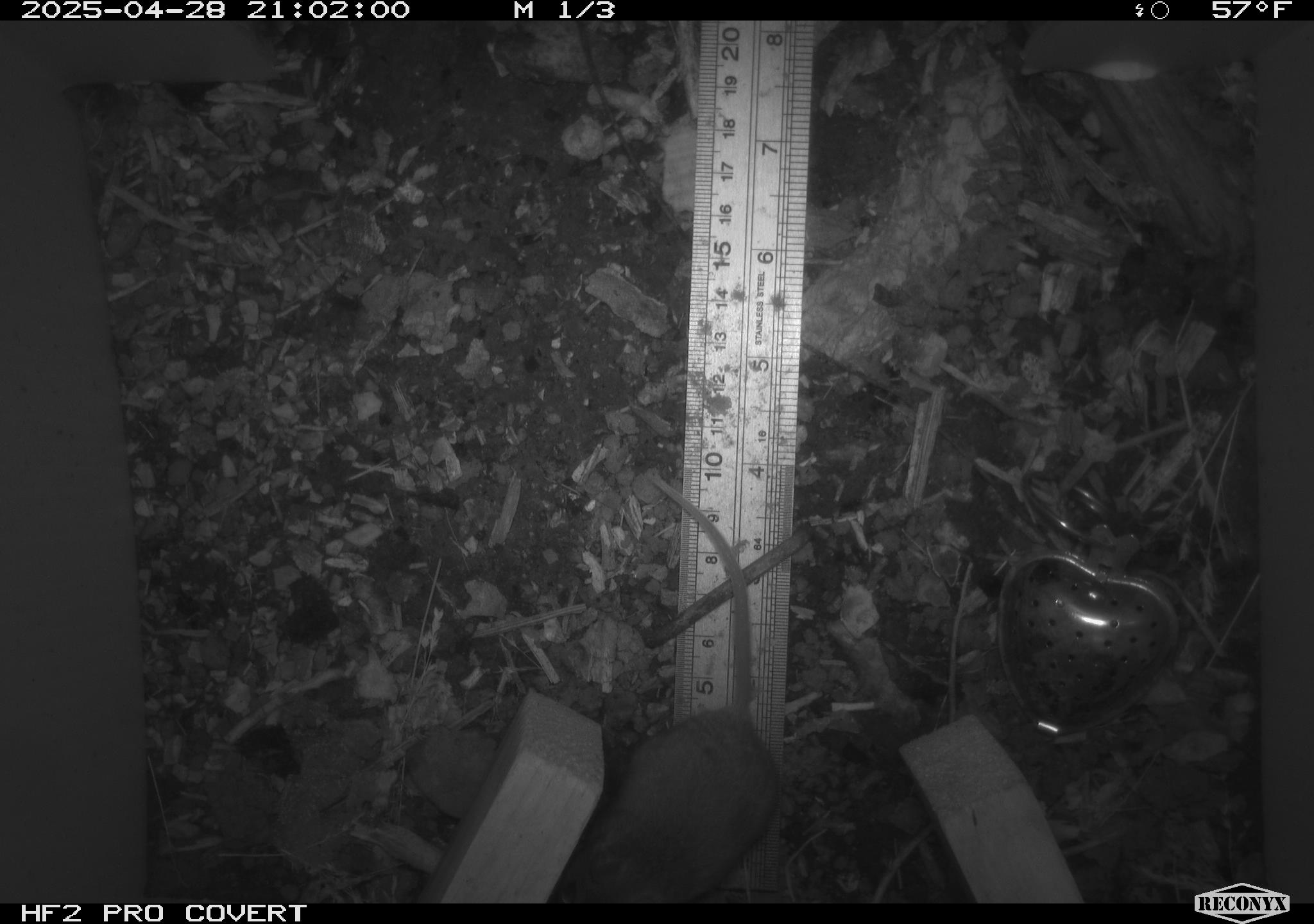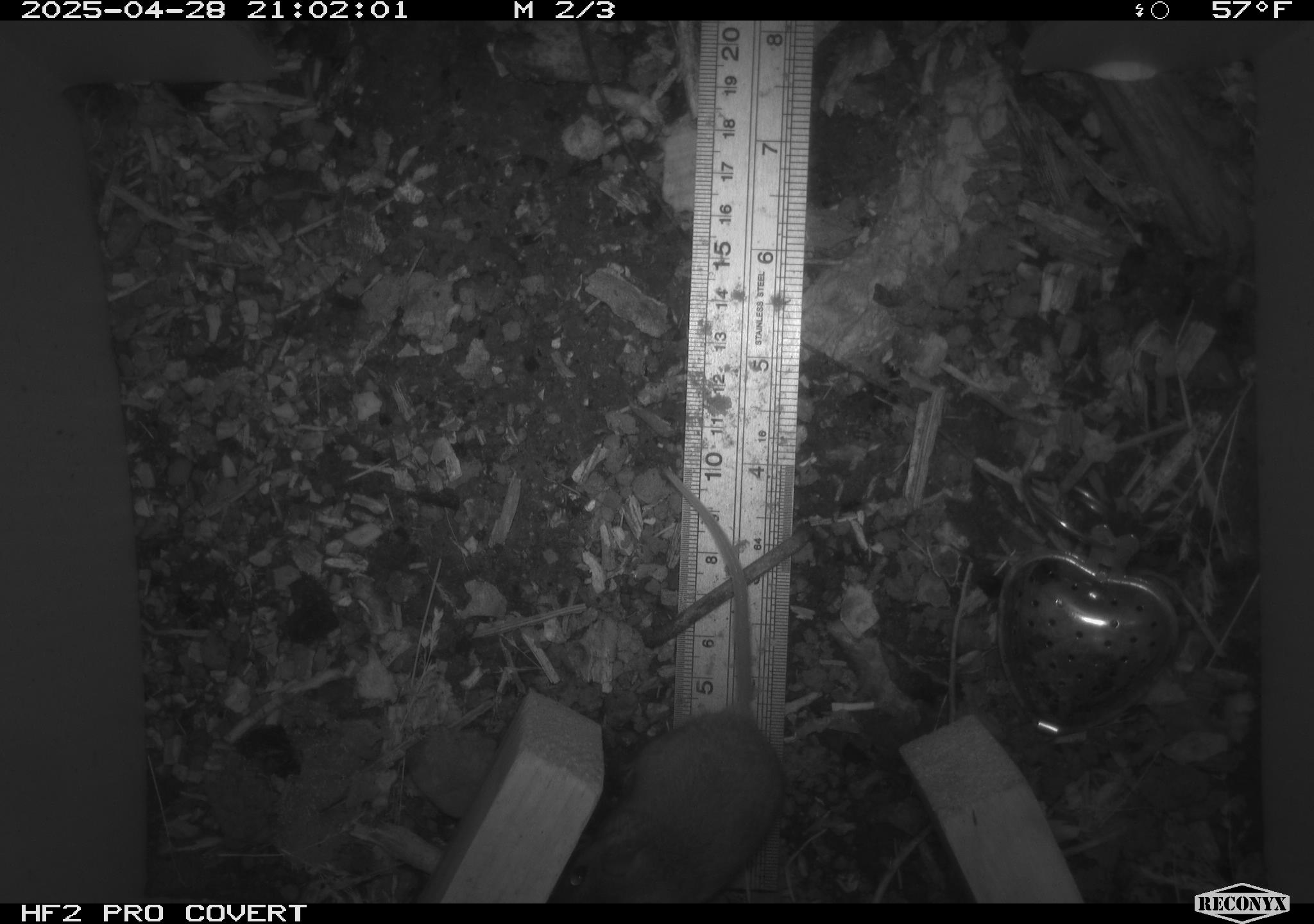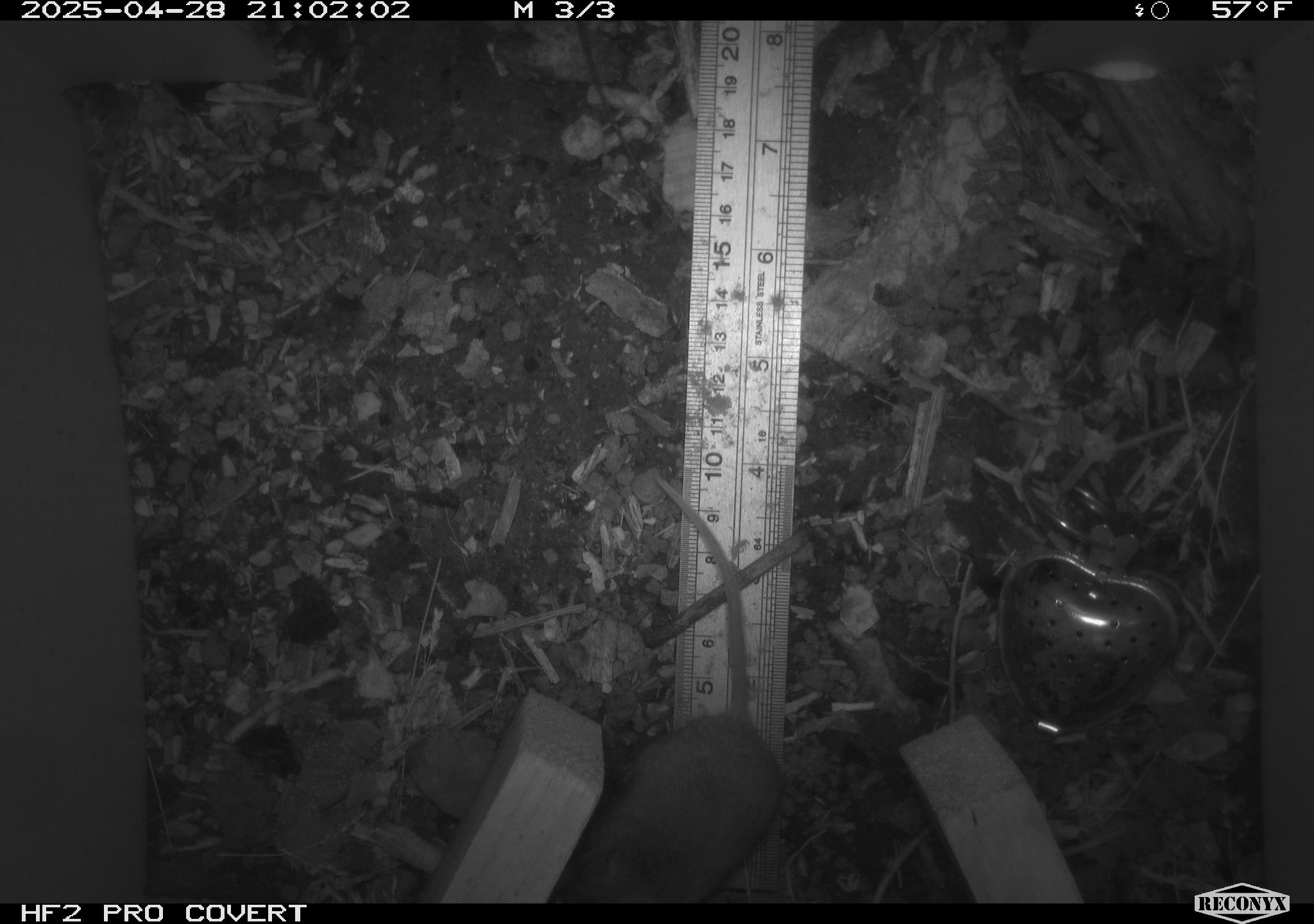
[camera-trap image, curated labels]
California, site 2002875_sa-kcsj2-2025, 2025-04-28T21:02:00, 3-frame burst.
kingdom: Animalia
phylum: Chordata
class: Mammalia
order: Rodentia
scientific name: Rodentia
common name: rodent